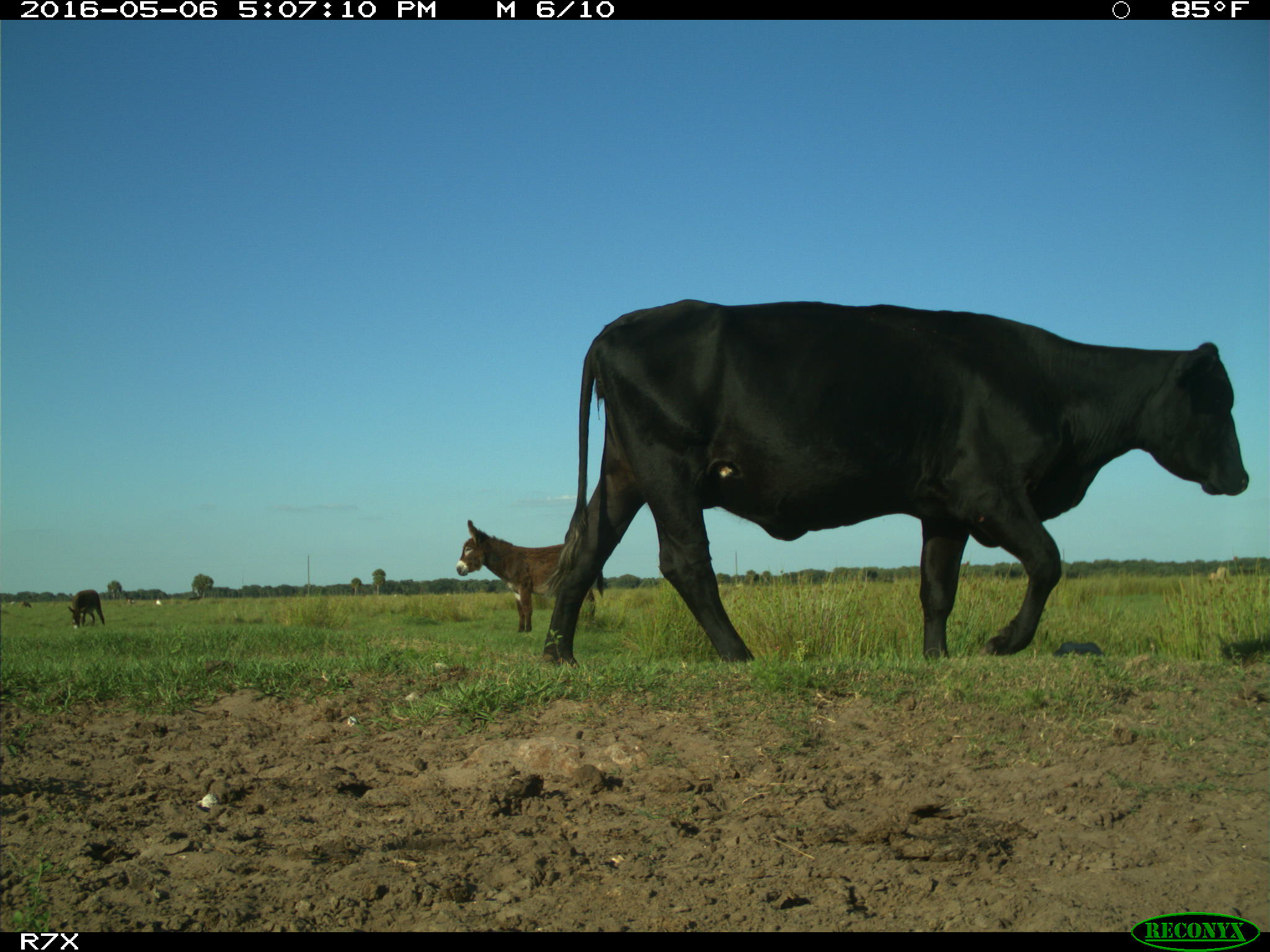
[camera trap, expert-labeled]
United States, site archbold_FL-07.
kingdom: Animalia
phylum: Chordata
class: Mammalia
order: Artiodactyla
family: Bovidae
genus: Bos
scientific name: Bos taurus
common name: domestic cow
Bos taurus (domestic cow).